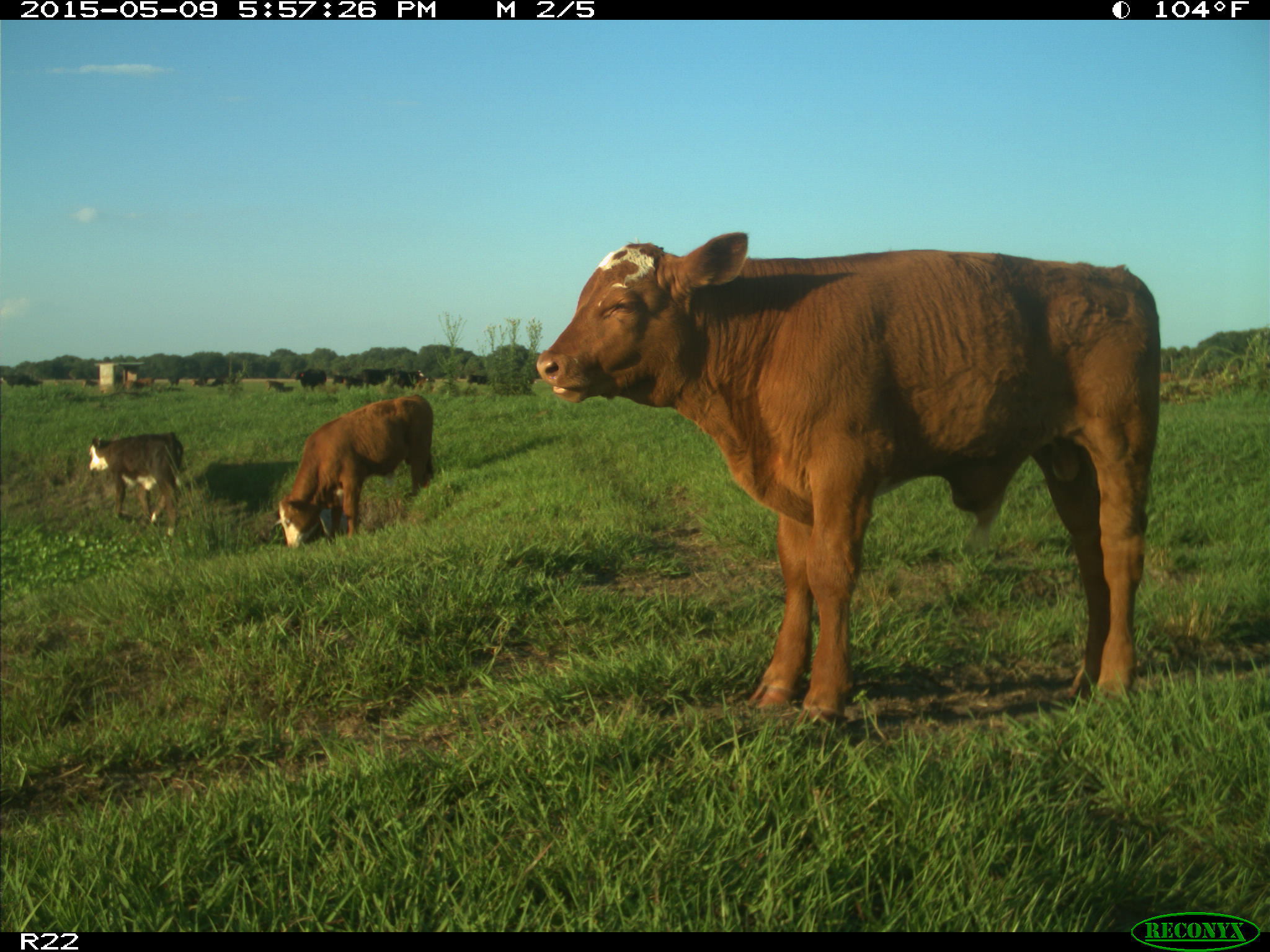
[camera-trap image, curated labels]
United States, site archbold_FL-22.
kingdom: Animalia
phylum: Chordata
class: Mammalia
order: Artiodactyla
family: Bovidae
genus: Bos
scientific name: Bos taurus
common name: domestic cow